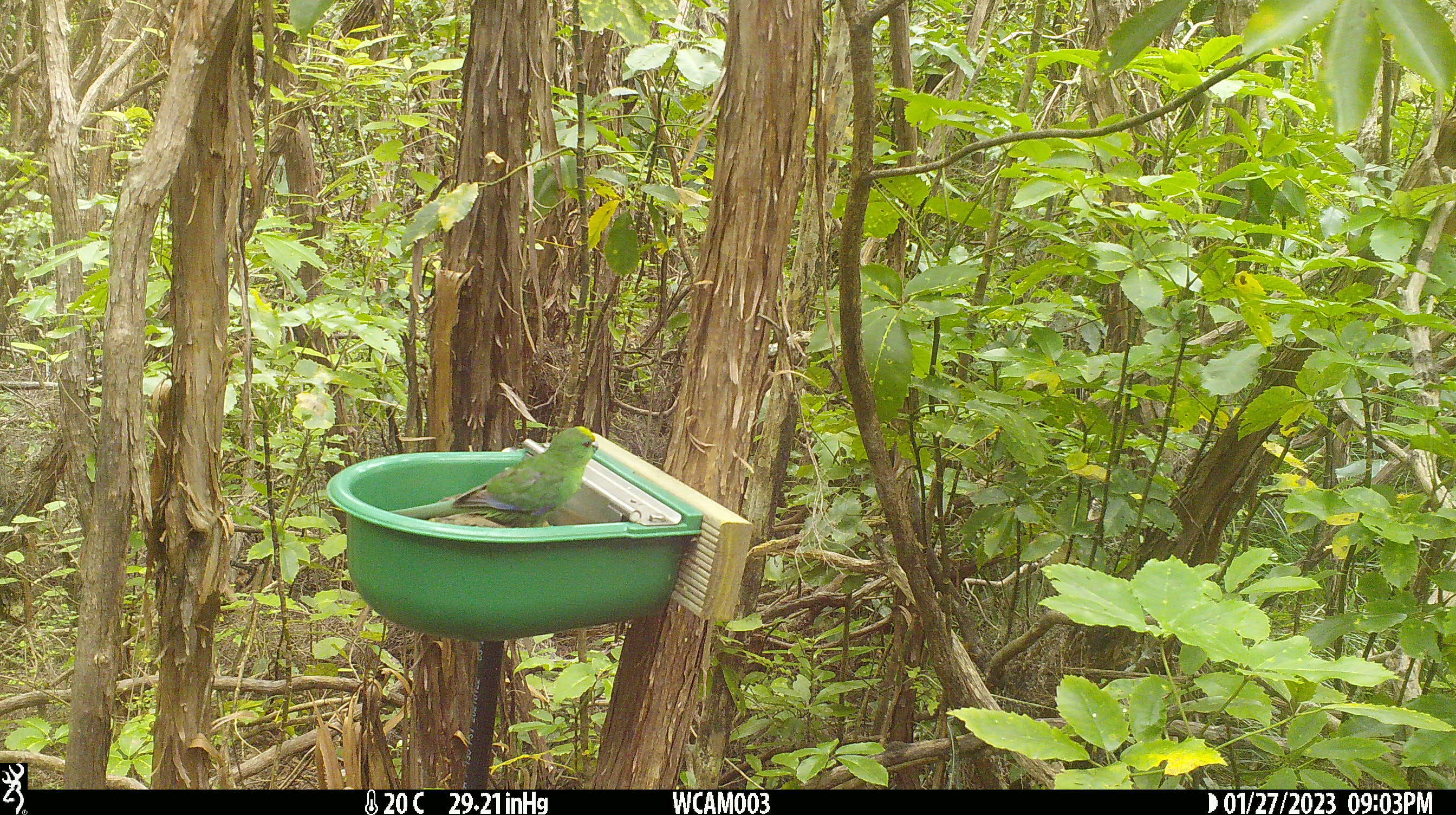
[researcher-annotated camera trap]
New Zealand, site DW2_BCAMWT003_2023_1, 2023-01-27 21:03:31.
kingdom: Animalia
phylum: Chordata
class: Aves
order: Psittaciformes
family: Psittaculidae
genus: Cyanoramphus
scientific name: Cyanoramphus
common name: parakeet